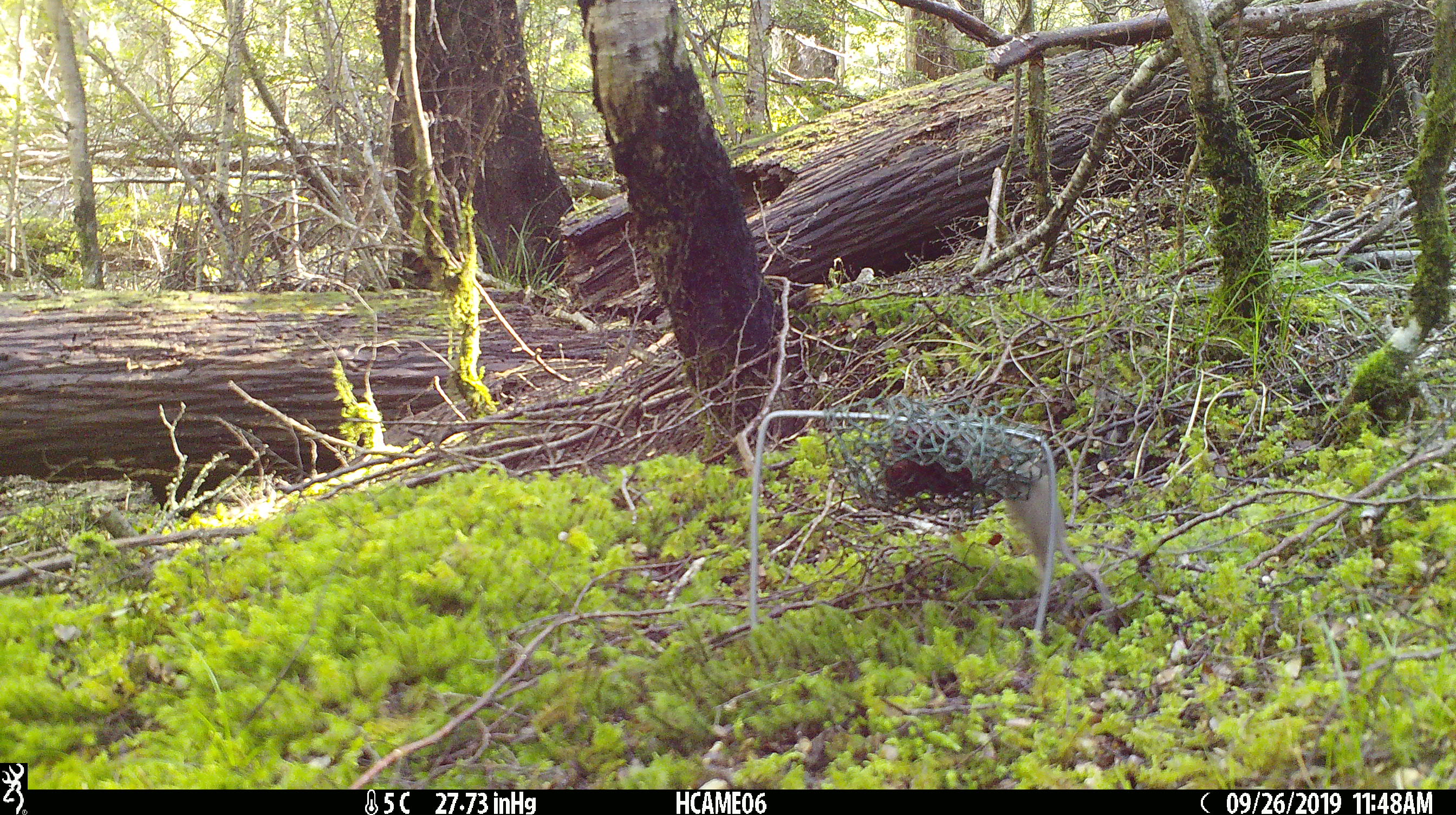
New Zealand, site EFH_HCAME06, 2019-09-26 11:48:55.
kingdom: Animalia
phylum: Chordata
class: Mammalia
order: Rodentia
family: Muridae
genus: Mus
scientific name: Mus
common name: mouse